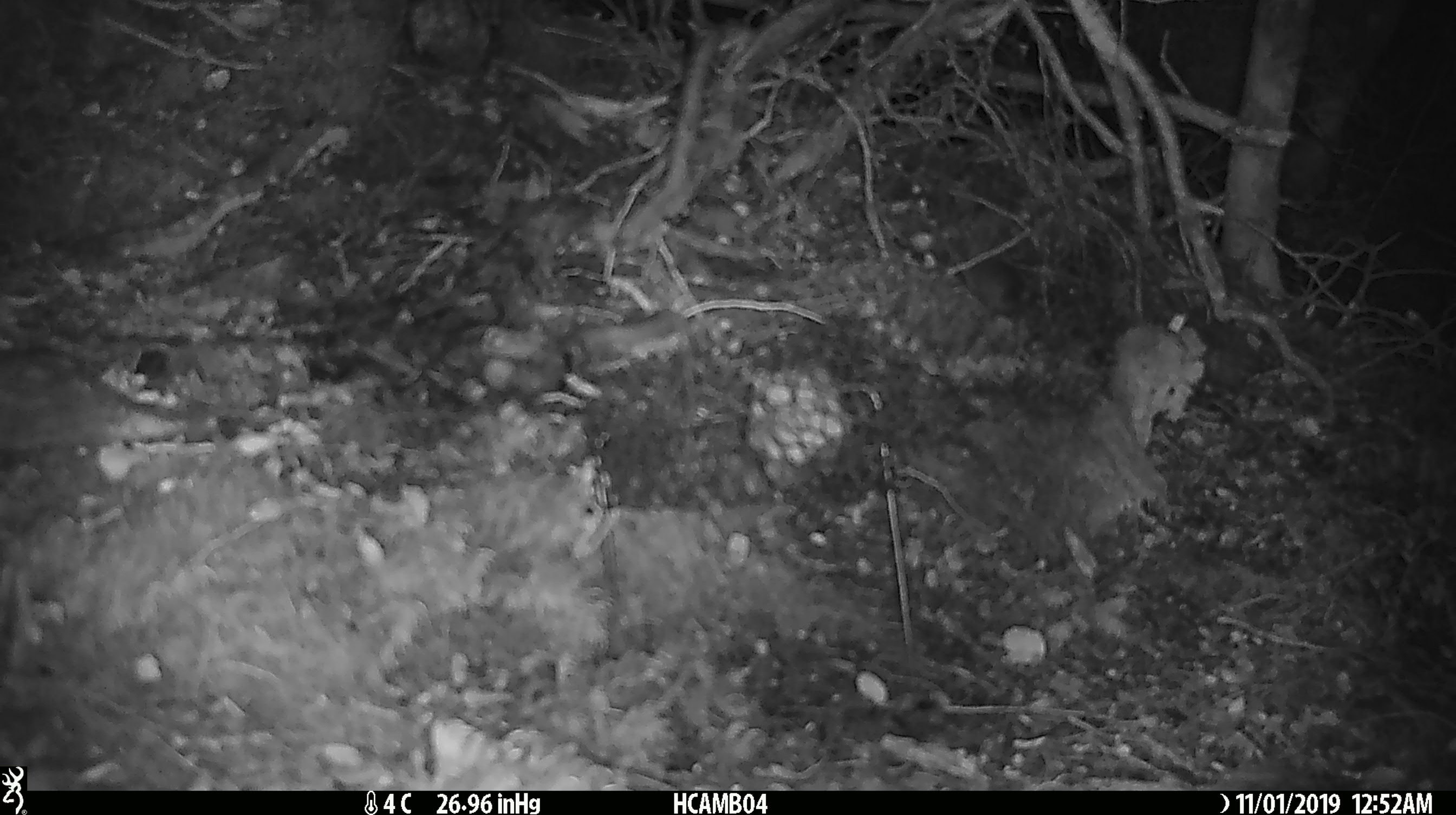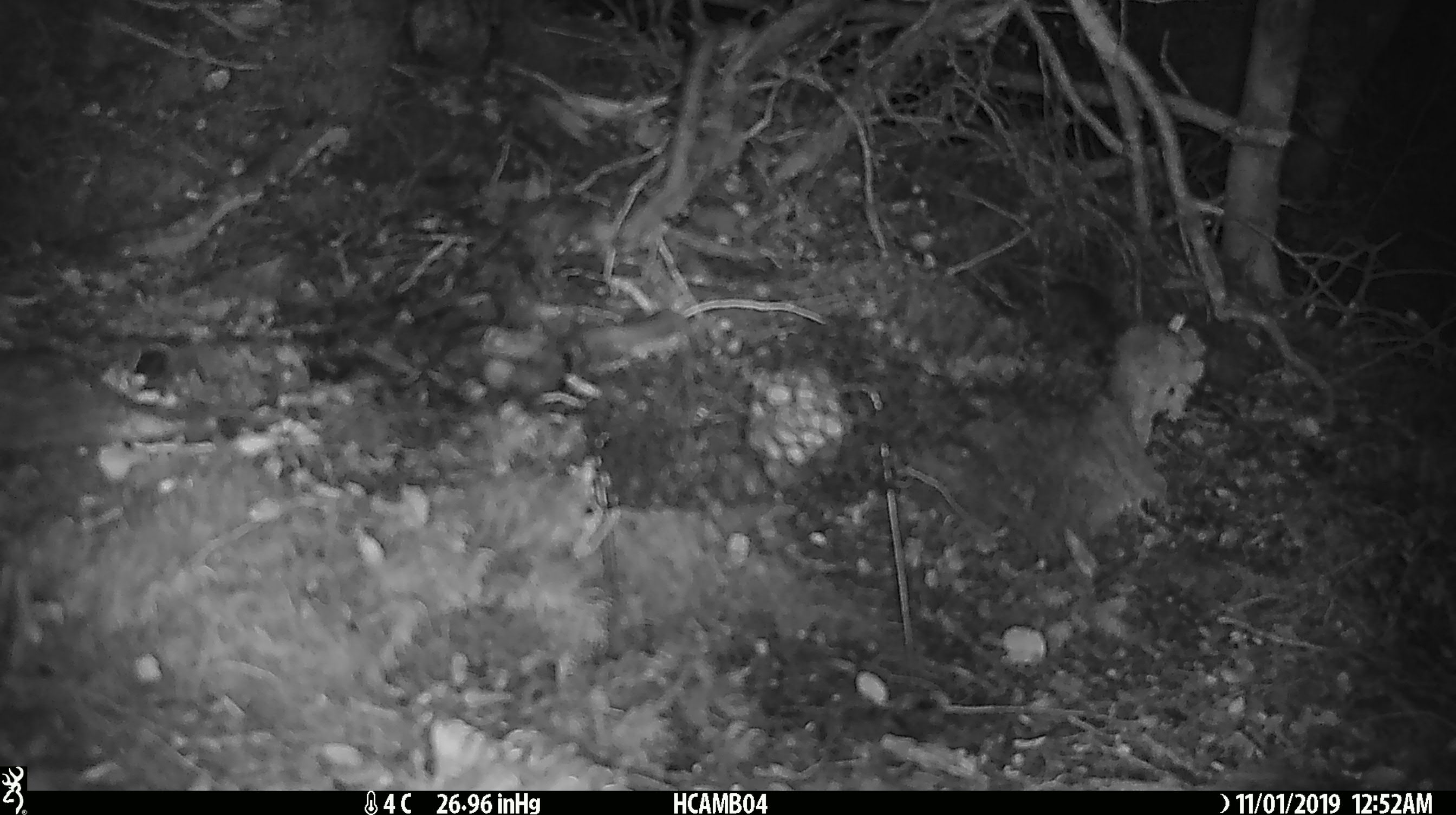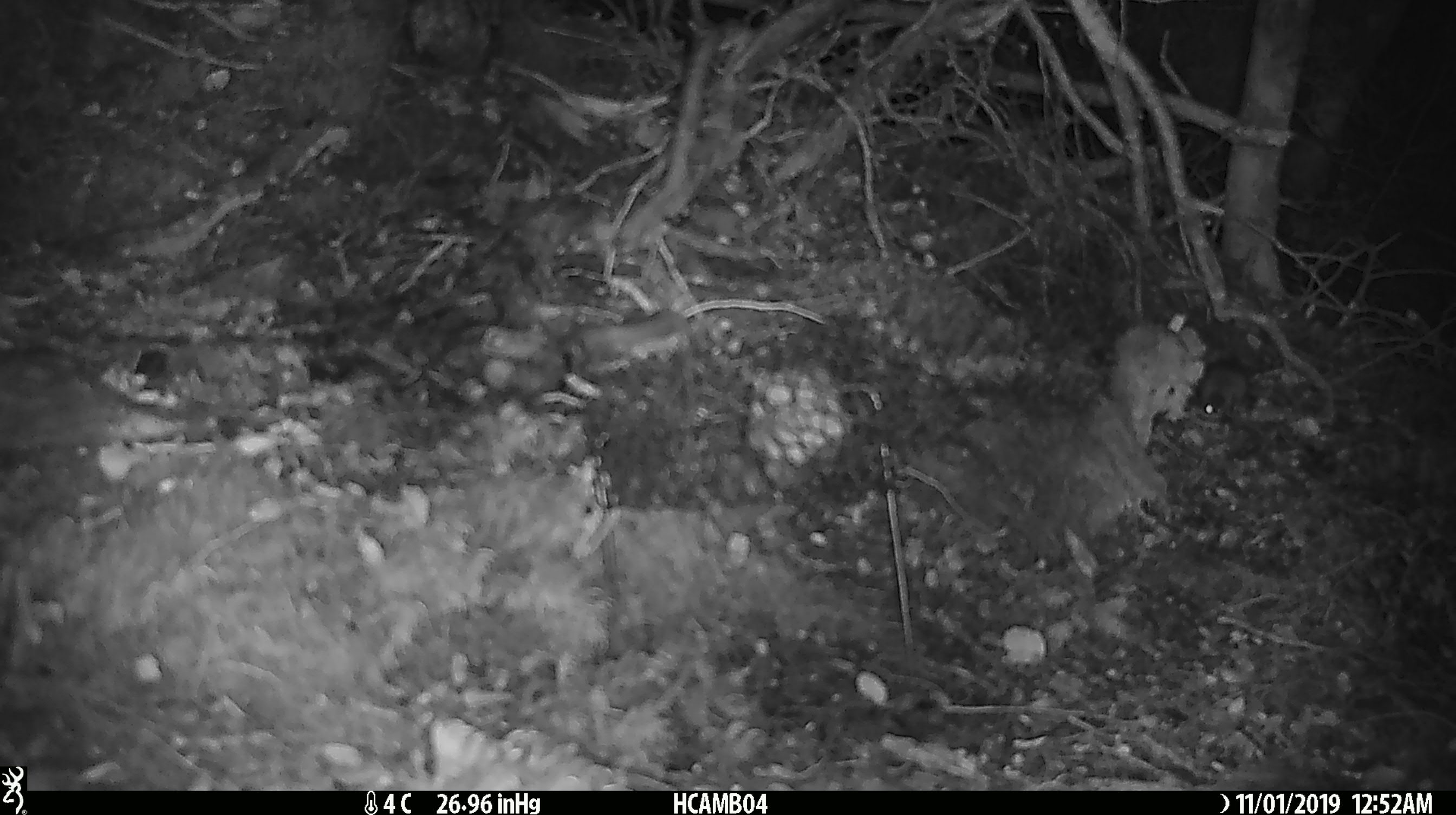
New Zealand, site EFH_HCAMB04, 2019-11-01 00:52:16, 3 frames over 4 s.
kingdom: Animalia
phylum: Chordata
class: Mammalia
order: Rodentia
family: Muridae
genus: Mus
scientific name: Mus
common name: mouse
Mouse (Mus).